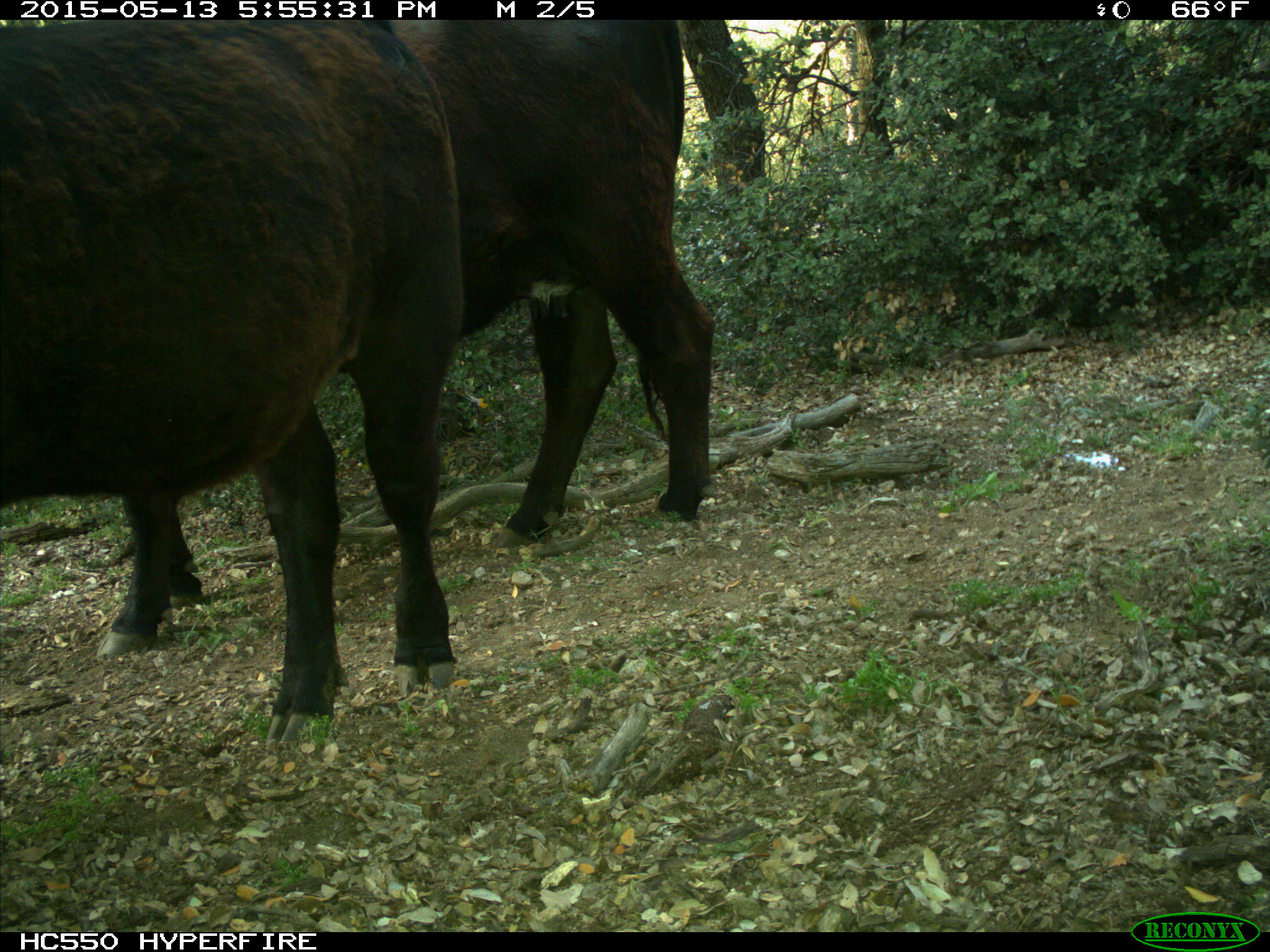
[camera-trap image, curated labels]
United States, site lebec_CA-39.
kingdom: Animalia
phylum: Chordata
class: Mammalia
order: Artiodactyla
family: Bovidae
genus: Bos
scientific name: Bos taurus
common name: domestic cow